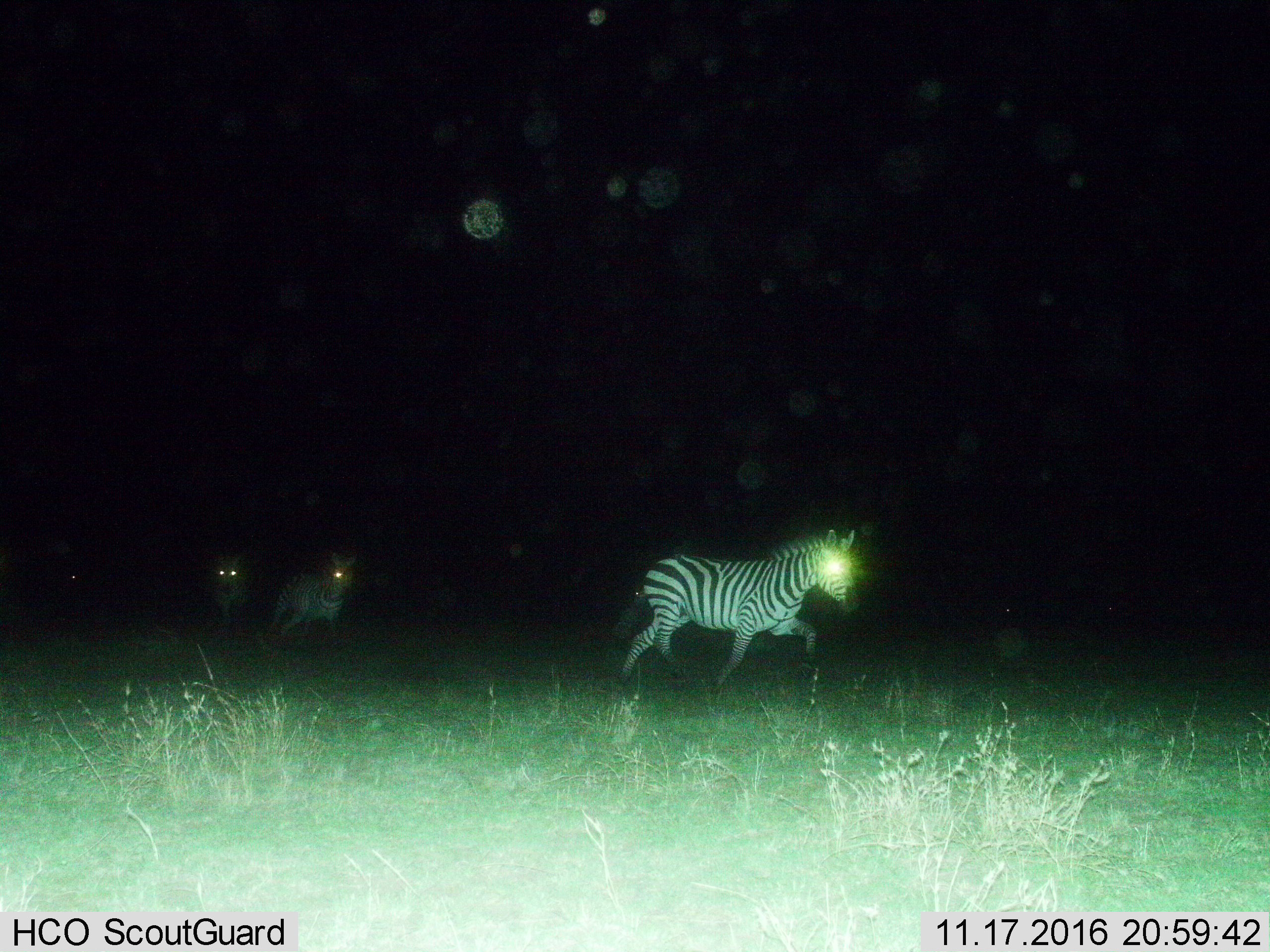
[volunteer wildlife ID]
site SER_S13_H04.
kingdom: Animalia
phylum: Chordata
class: Mammalia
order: Perissodactyla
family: Equidae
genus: Equus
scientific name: Equus quagga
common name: plains zebra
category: zebraplains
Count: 3.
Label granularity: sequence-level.